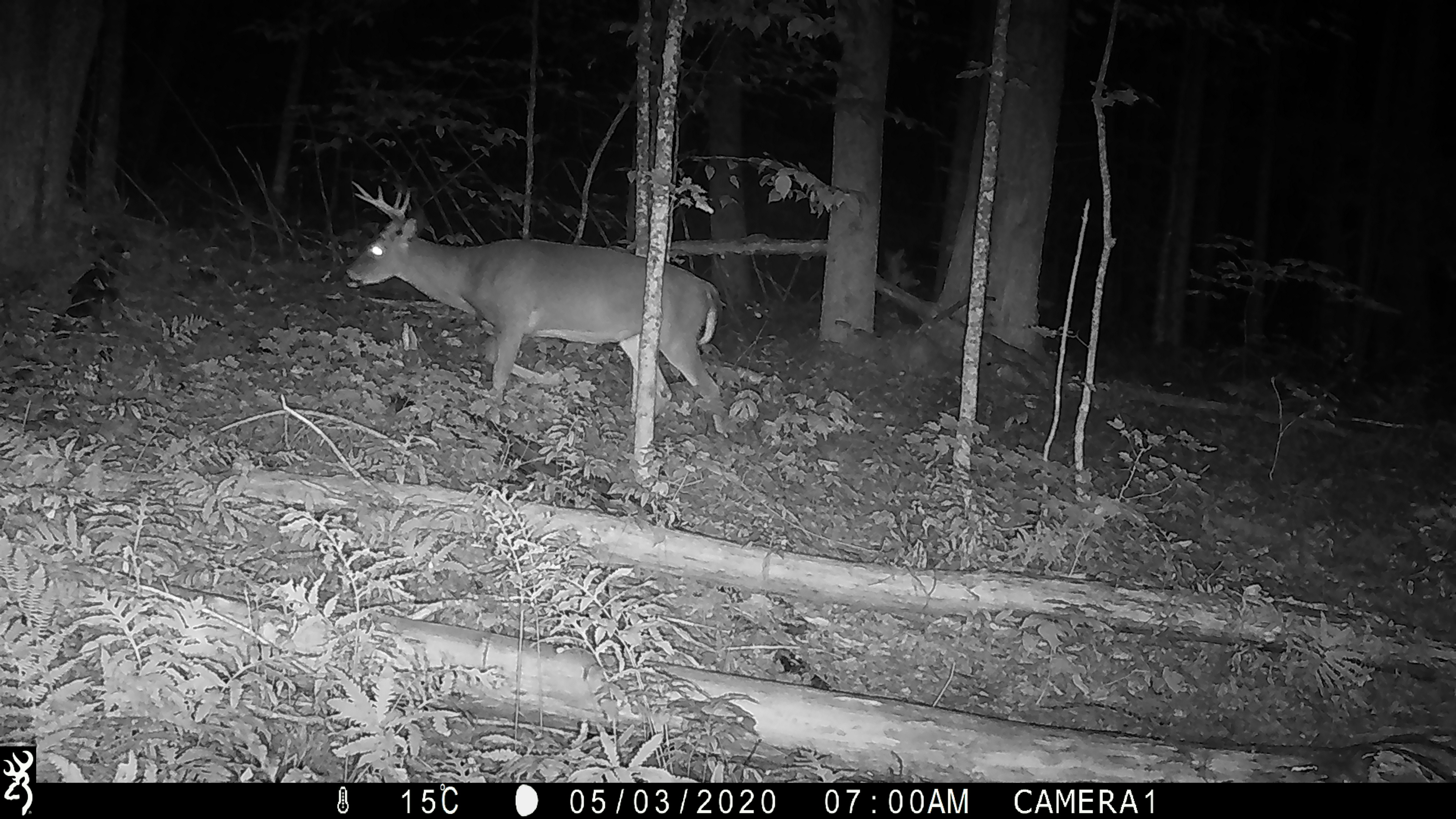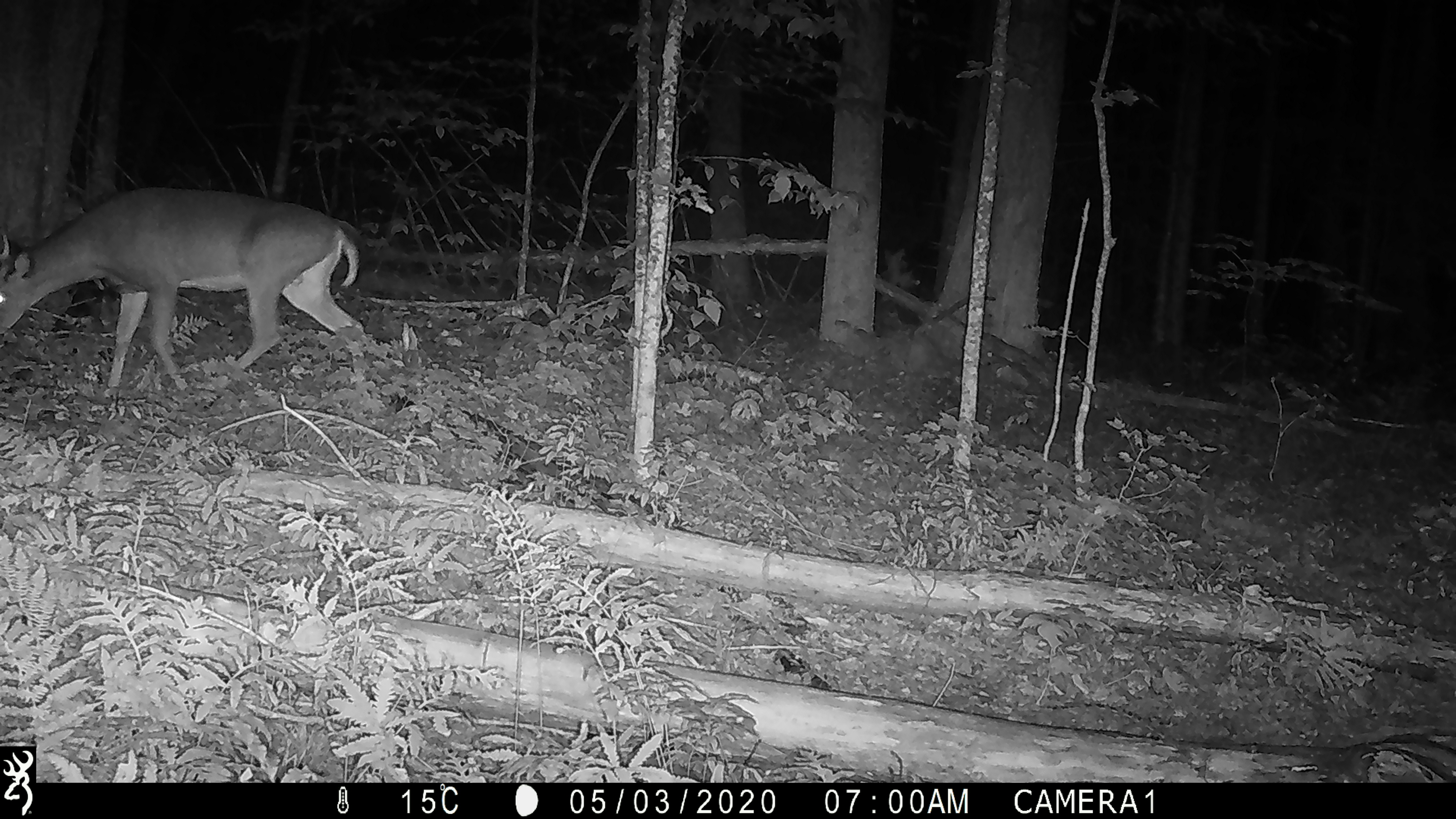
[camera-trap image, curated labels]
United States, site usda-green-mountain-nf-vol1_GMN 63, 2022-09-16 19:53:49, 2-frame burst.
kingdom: Animalia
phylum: Chordata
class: Mammalia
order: Artiodactyla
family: Cervidae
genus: Odocoileus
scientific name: Odocoileus virginianus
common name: white-tailed deer